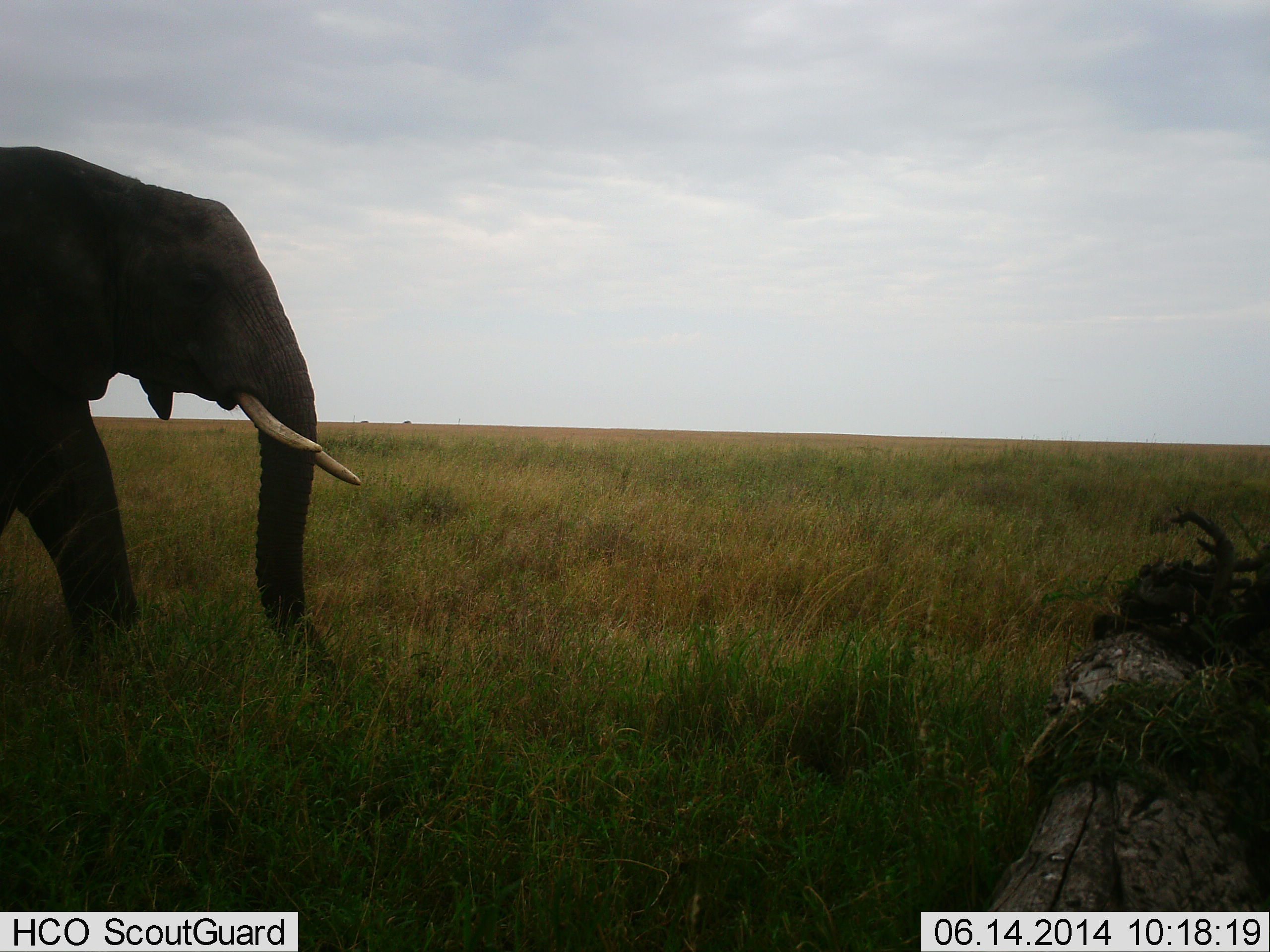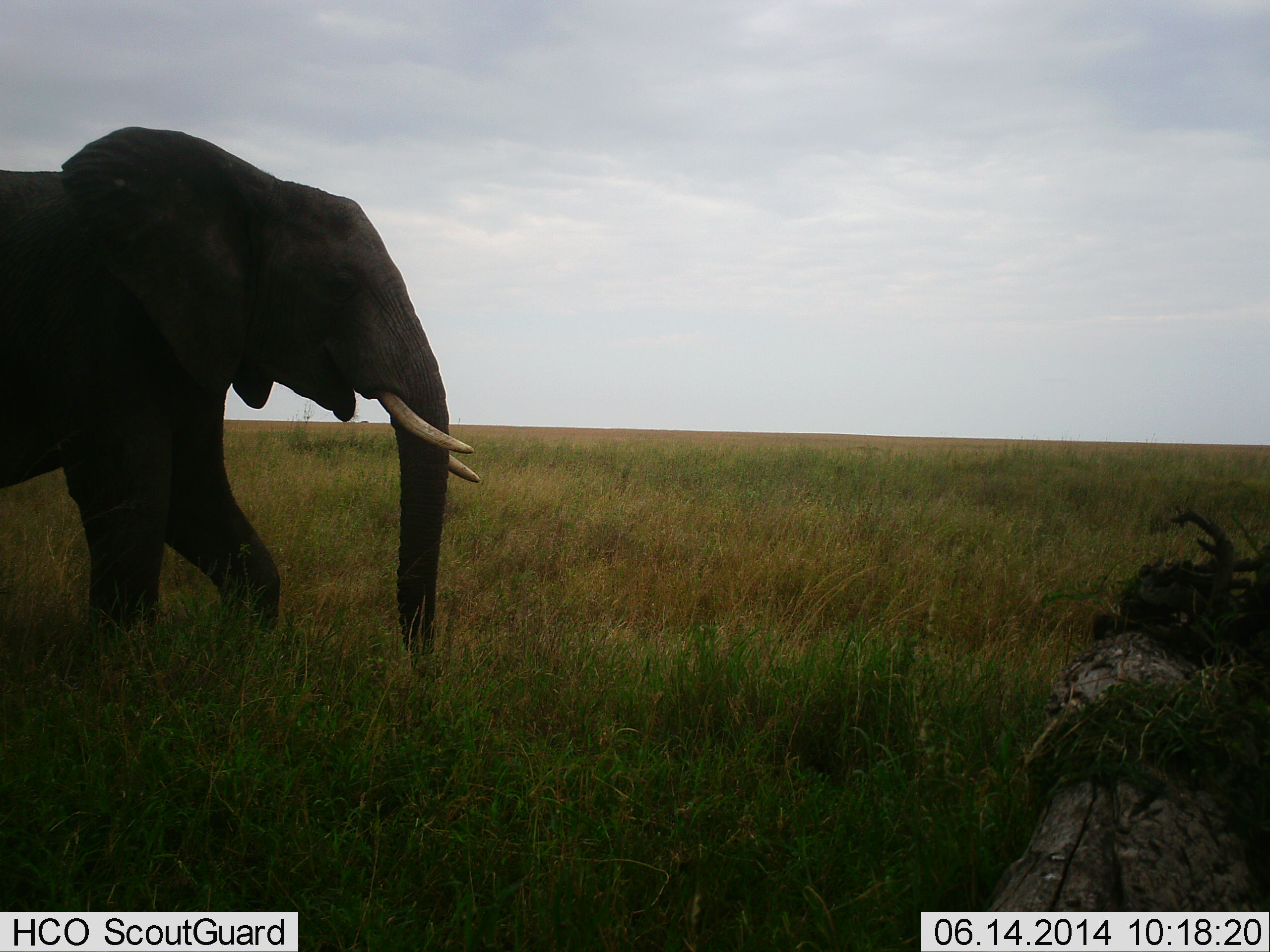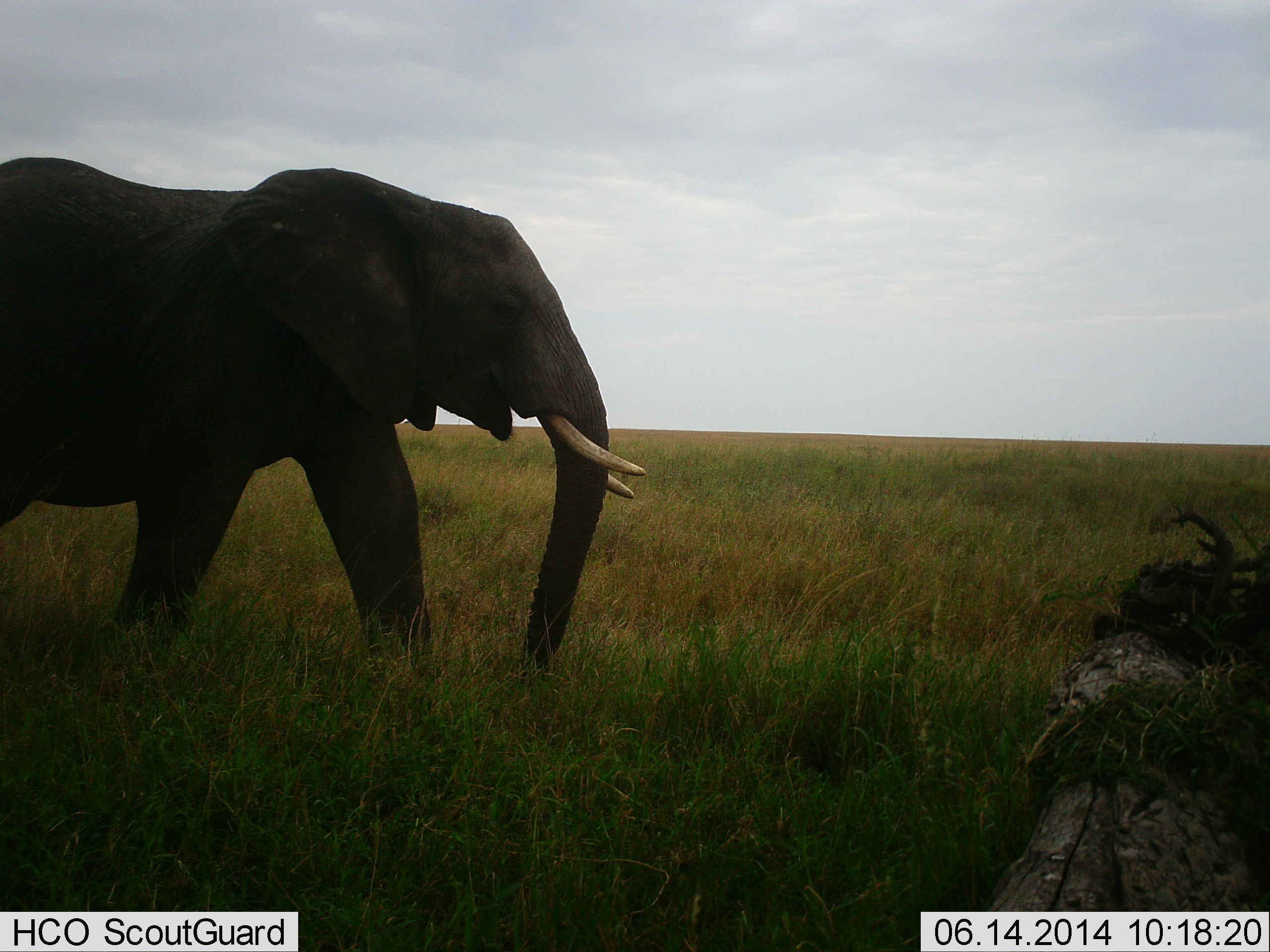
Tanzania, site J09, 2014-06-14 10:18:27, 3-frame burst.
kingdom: Animalia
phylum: Chordata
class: Mammalia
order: Proboscidea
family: Elephantidae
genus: Loxodonta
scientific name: Loxodonta africana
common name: african bush elephant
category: elephant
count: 1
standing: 0%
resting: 0%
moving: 100%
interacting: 0%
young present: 0%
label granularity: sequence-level